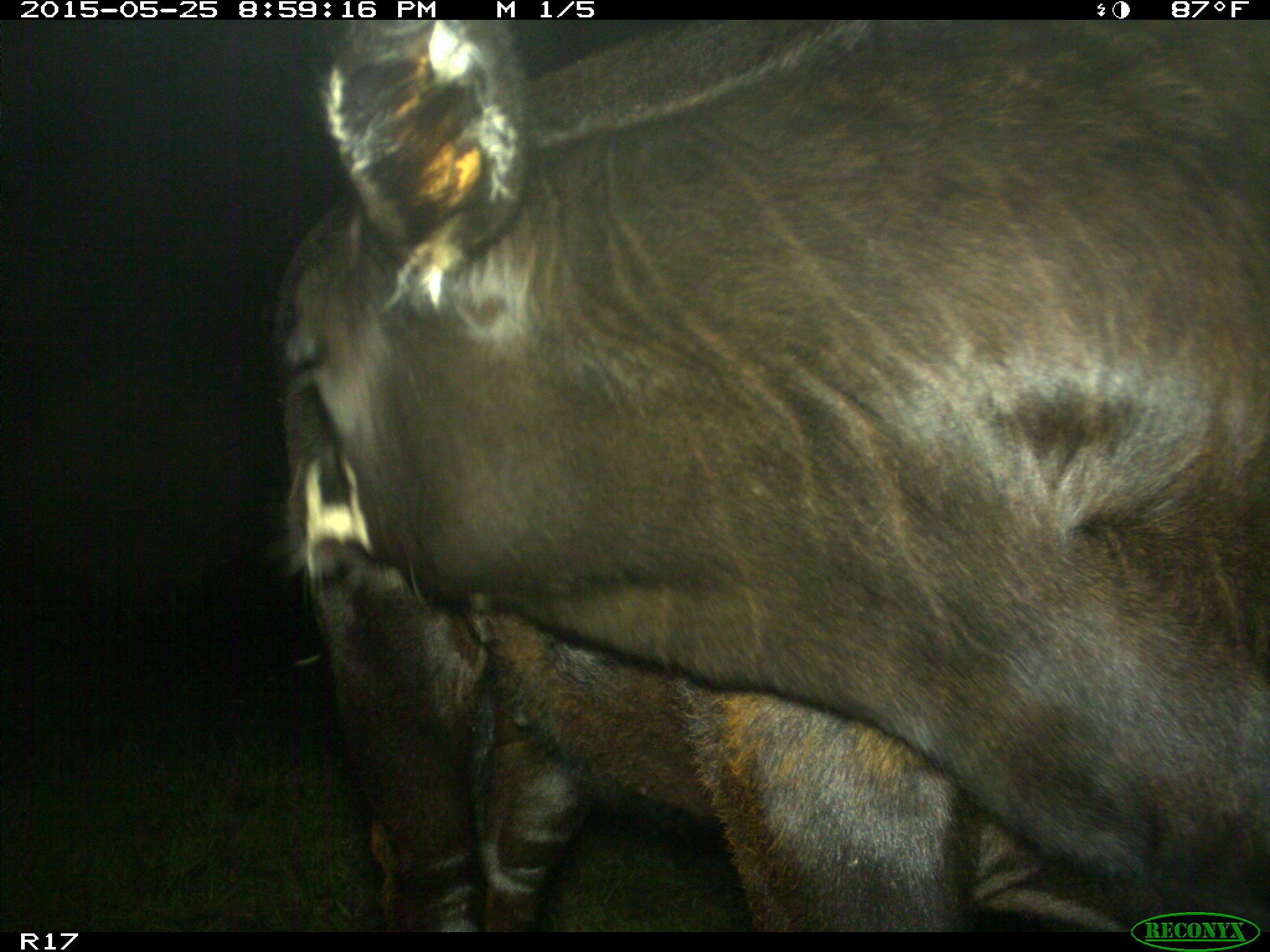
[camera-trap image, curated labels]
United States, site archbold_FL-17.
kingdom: Animalia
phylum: Chordata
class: Mammalia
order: Artiodactyla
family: Bovidae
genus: Bos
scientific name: Bos taurus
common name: domestic cow